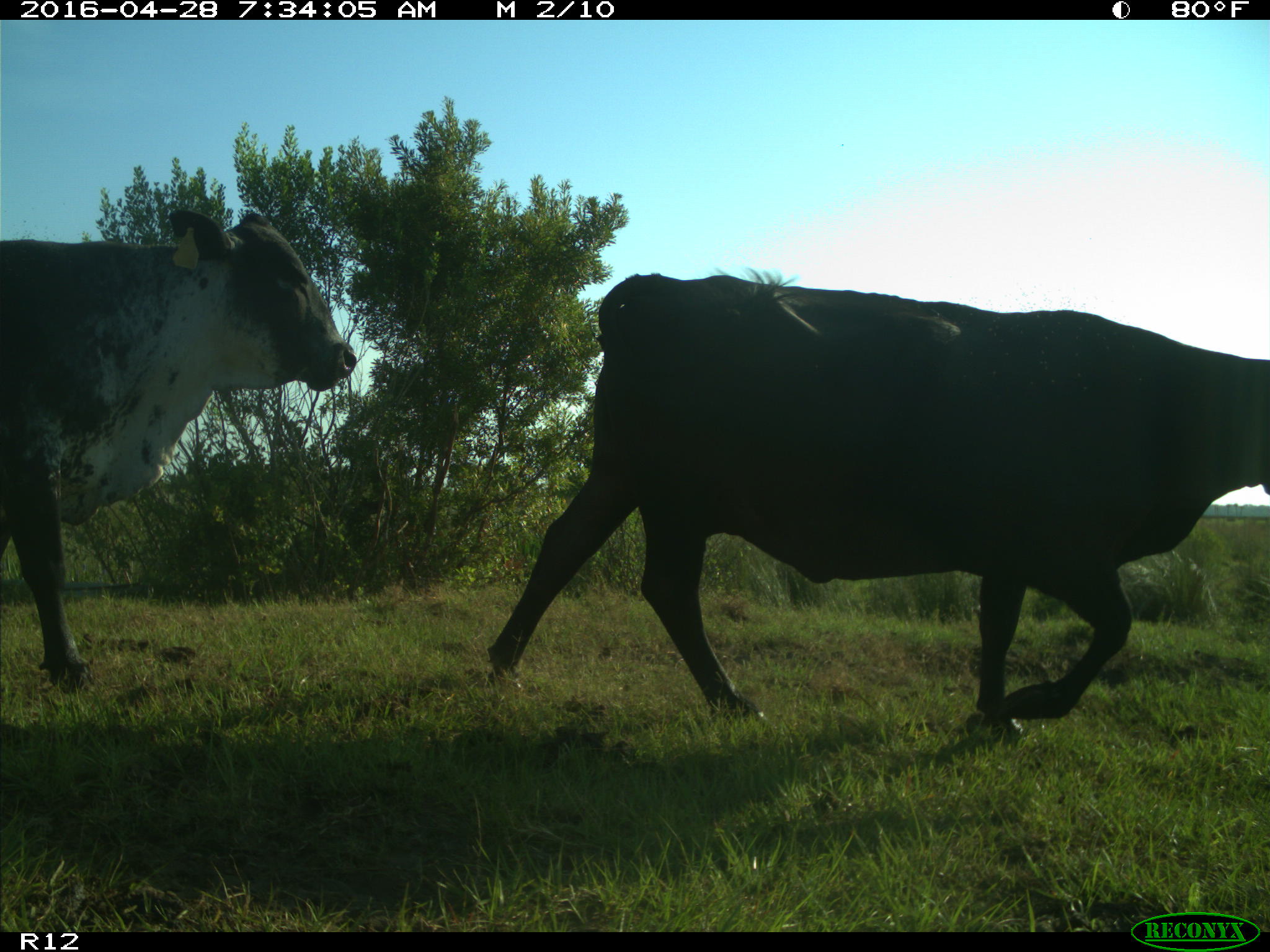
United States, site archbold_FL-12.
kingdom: Animalia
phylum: Chordata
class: Mammalia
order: Artiodactyla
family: Bovidae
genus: Bos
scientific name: Bos taurus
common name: domestic cow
Bos taurus (domestic cow).